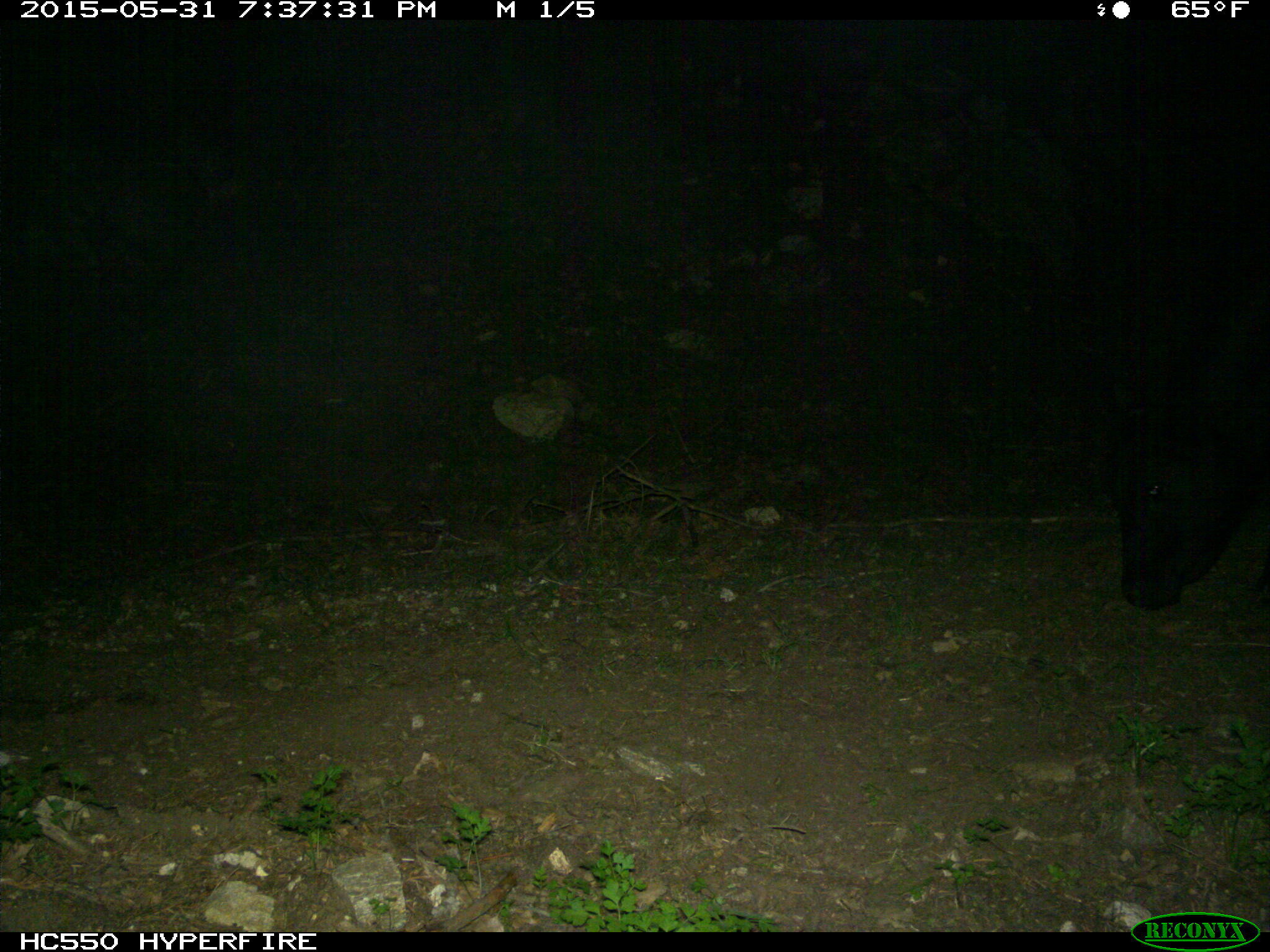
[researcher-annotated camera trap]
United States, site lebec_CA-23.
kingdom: Animalia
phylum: Chordata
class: Mammalia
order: Artiodactyla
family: Bovidae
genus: Bos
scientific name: Bos taurus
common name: domestic cow